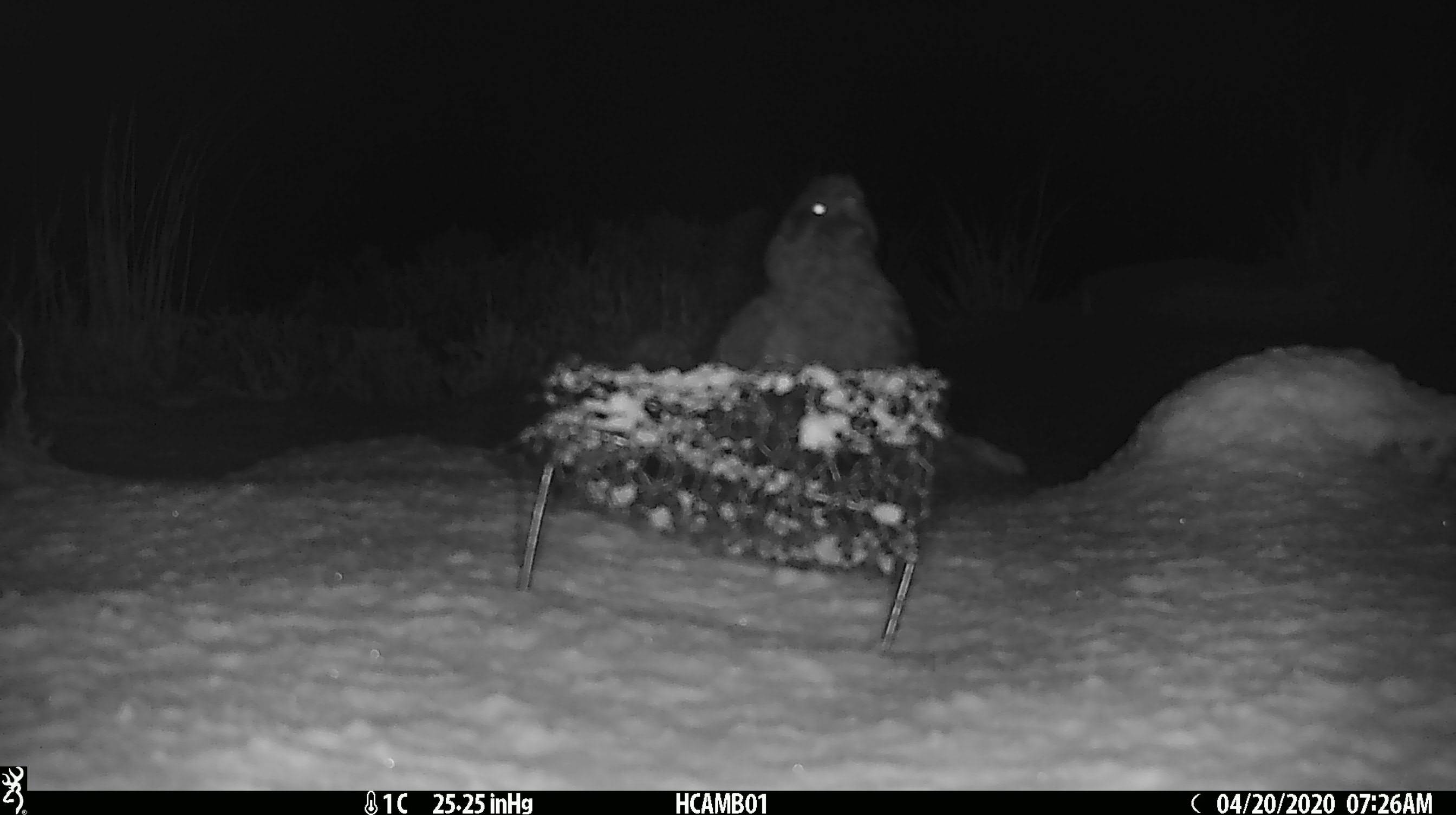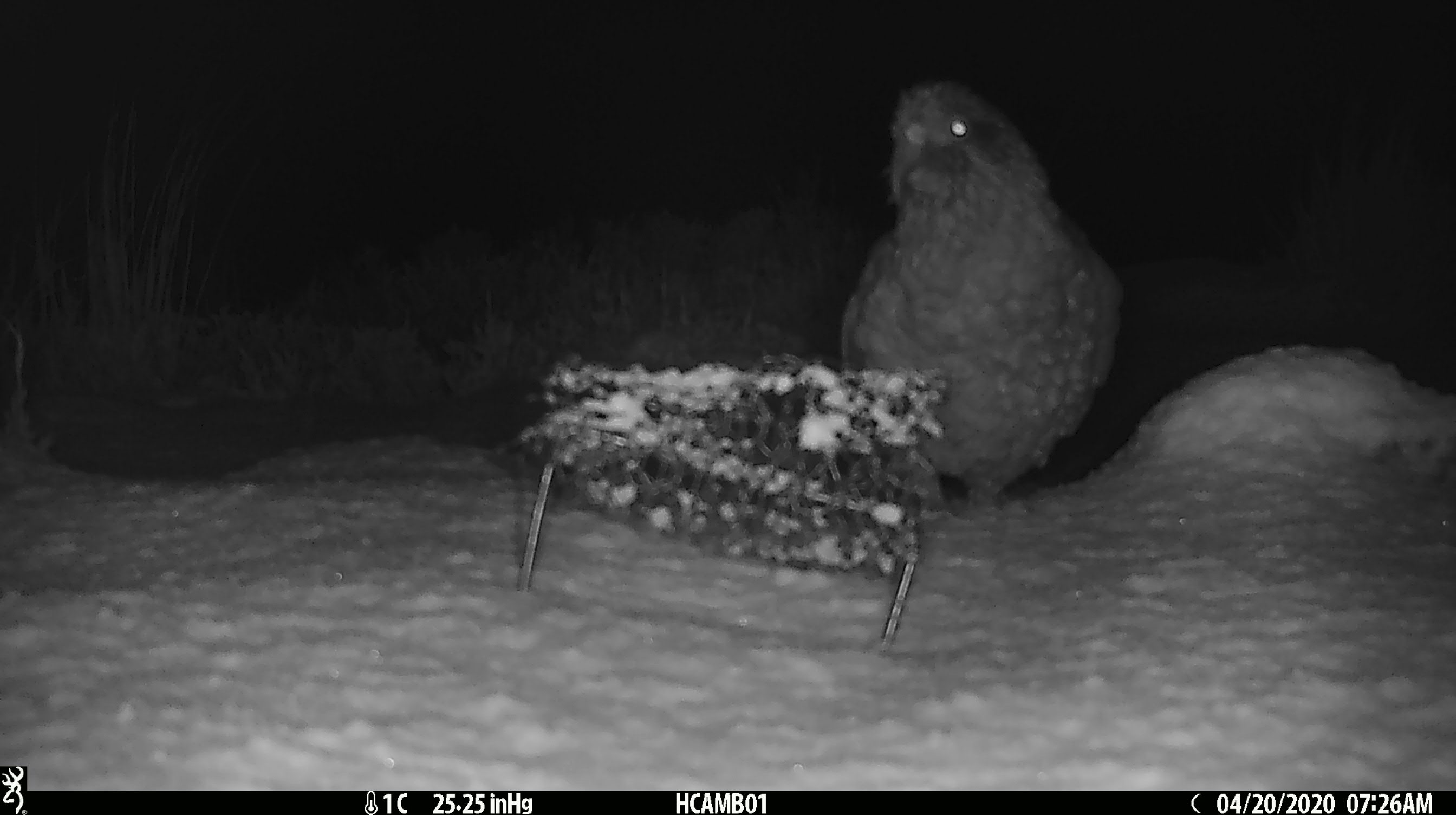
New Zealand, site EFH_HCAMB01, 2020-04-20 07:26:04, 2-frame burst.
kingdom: Animalia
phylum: Chordata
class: Aves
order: Psittaciformes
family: Strigopidae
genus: Nestor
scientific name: Nestor notabilis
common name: kea